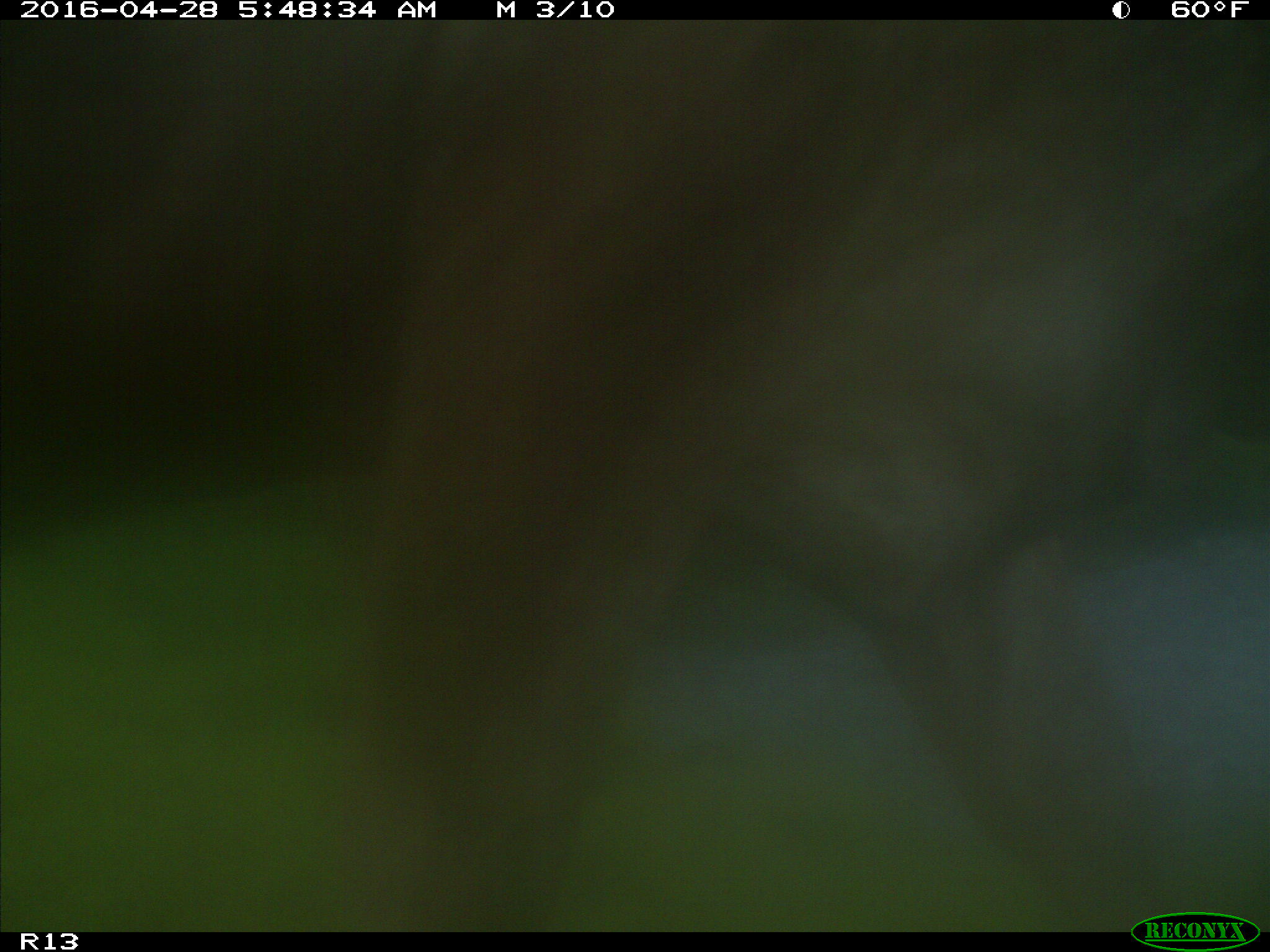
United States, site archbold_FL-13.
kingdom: Animalia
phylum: Chordata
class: Mammalia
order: Artiodactyla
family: Bovidae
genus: Bos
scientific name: Bos taurus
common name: domestic cow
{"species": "Bos taurus (domestic cow)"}